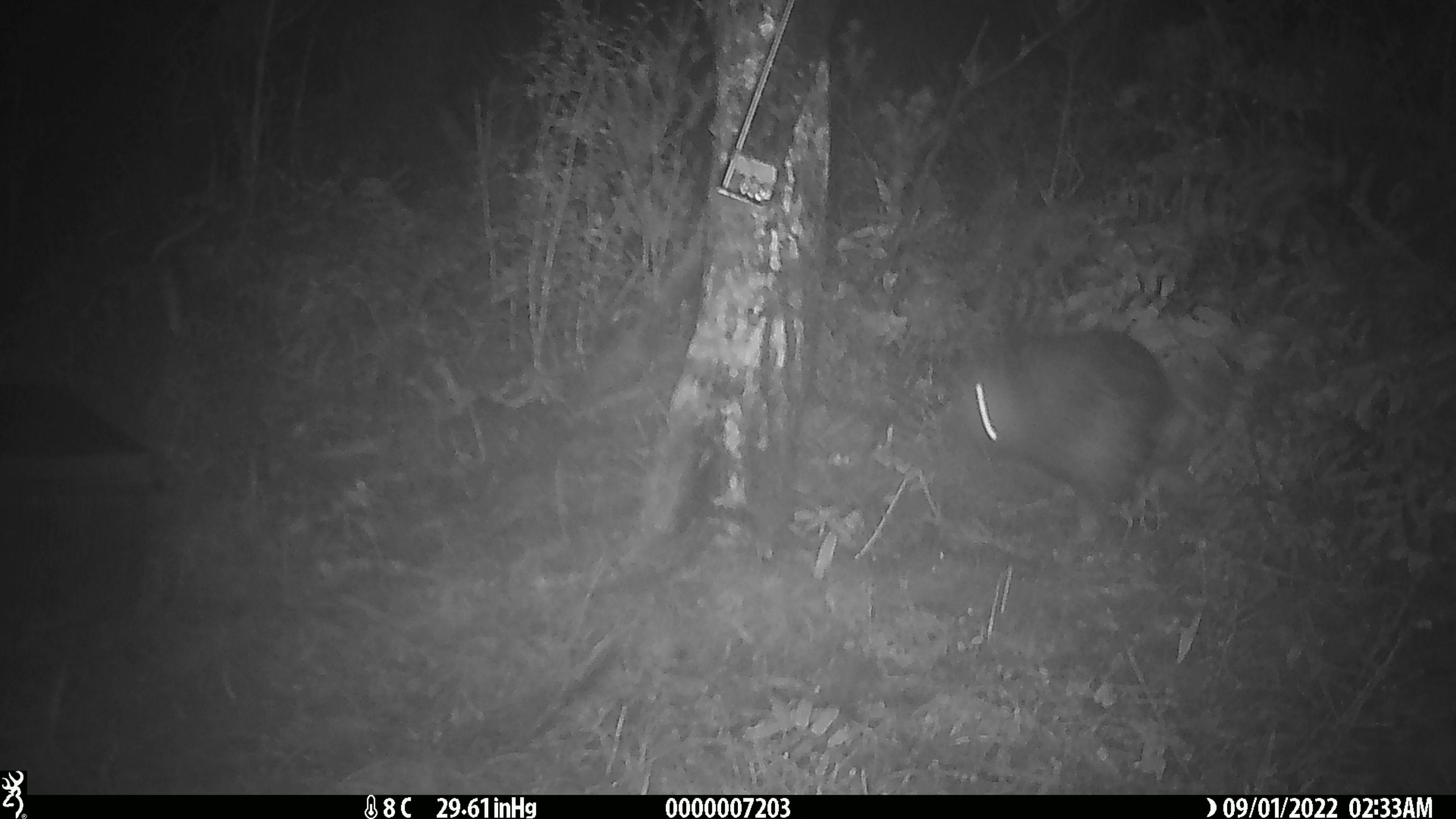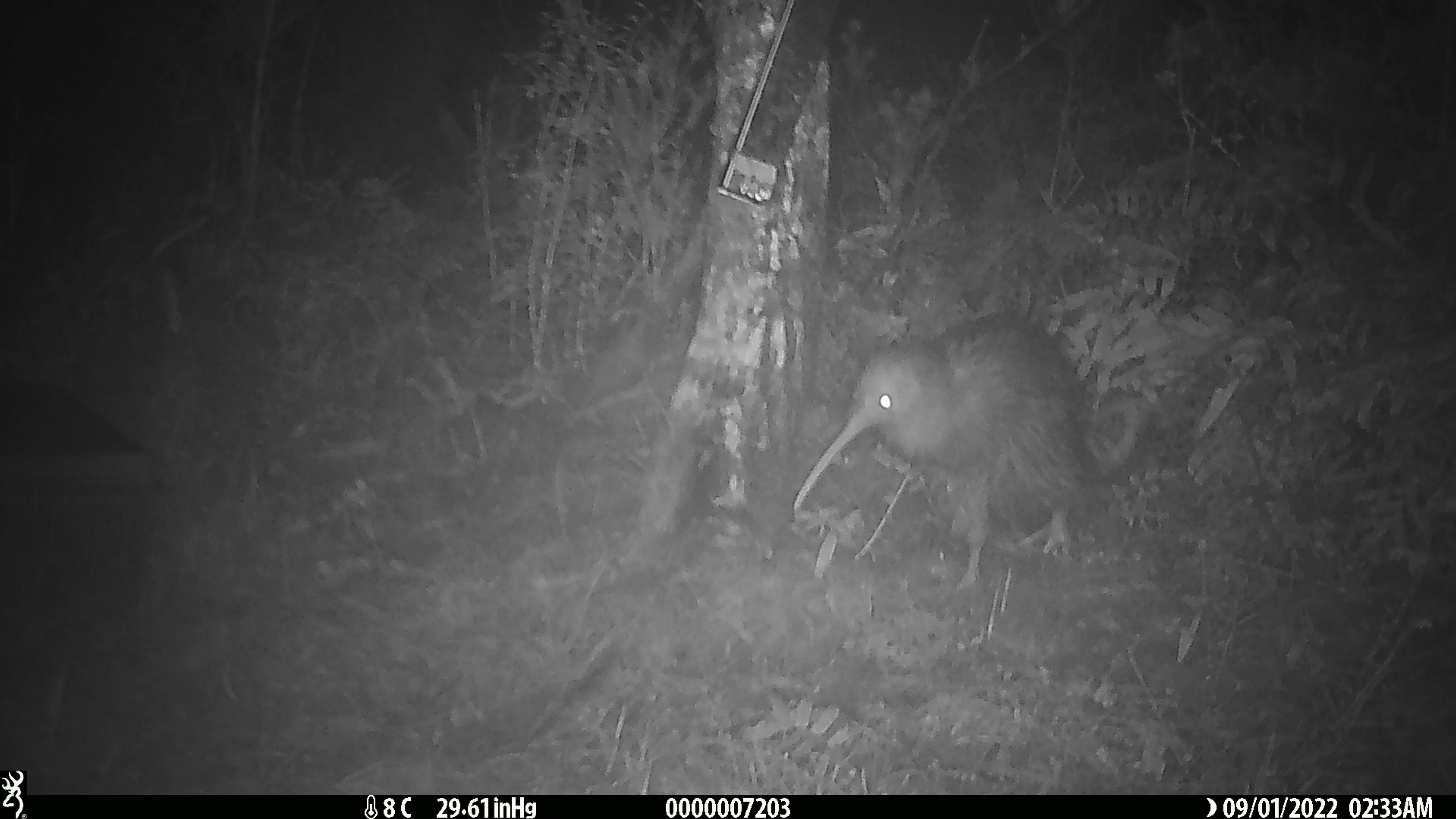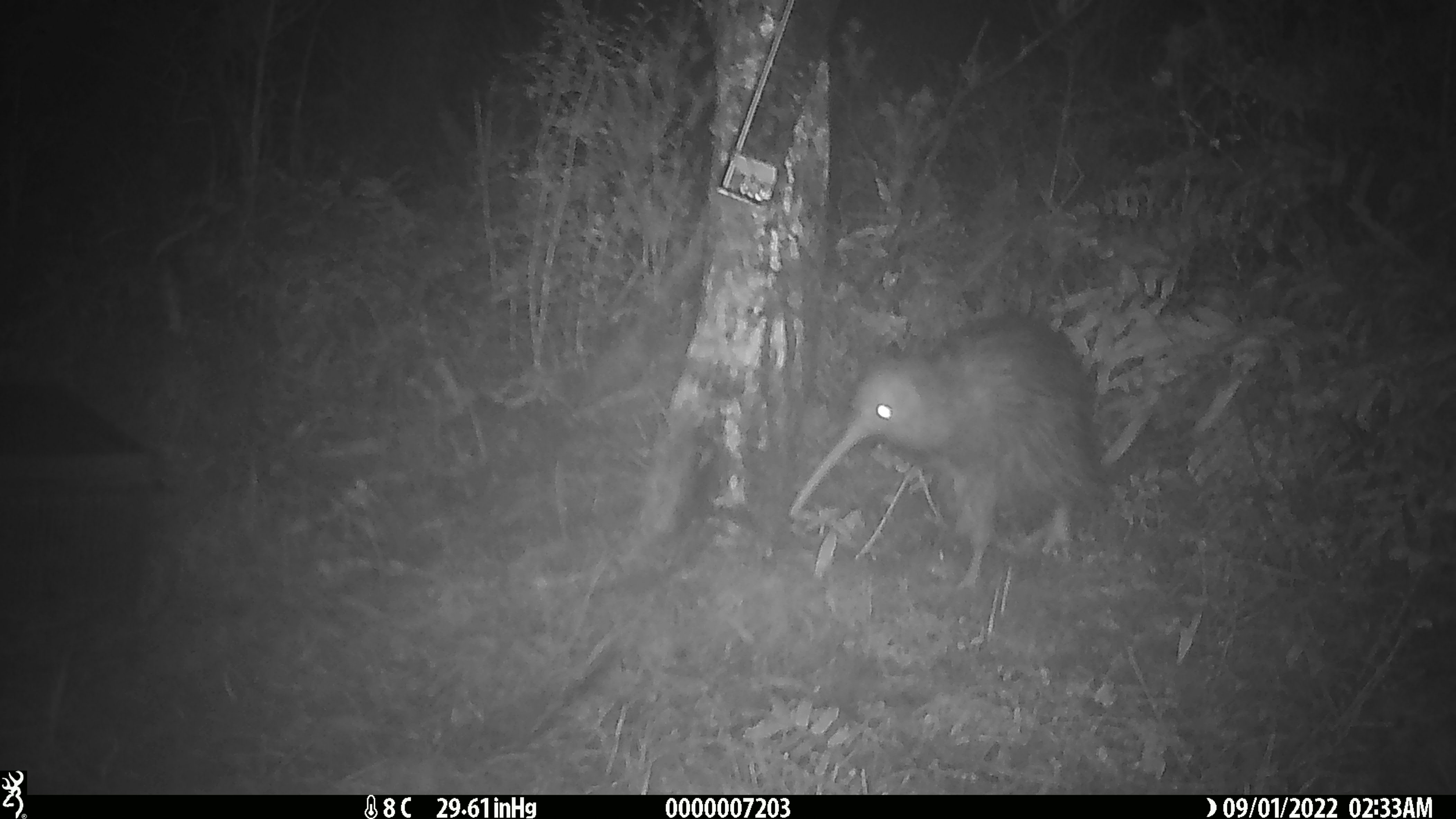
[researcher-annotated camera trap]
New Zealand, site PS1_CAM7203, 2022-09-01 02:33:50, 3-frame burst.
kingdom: Animalia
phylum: Chordata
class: Aves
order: Apterygiformes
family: Apterygidae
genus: Apteryx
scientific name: Apteryx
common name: kiwi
Kiwi (Apteryx).